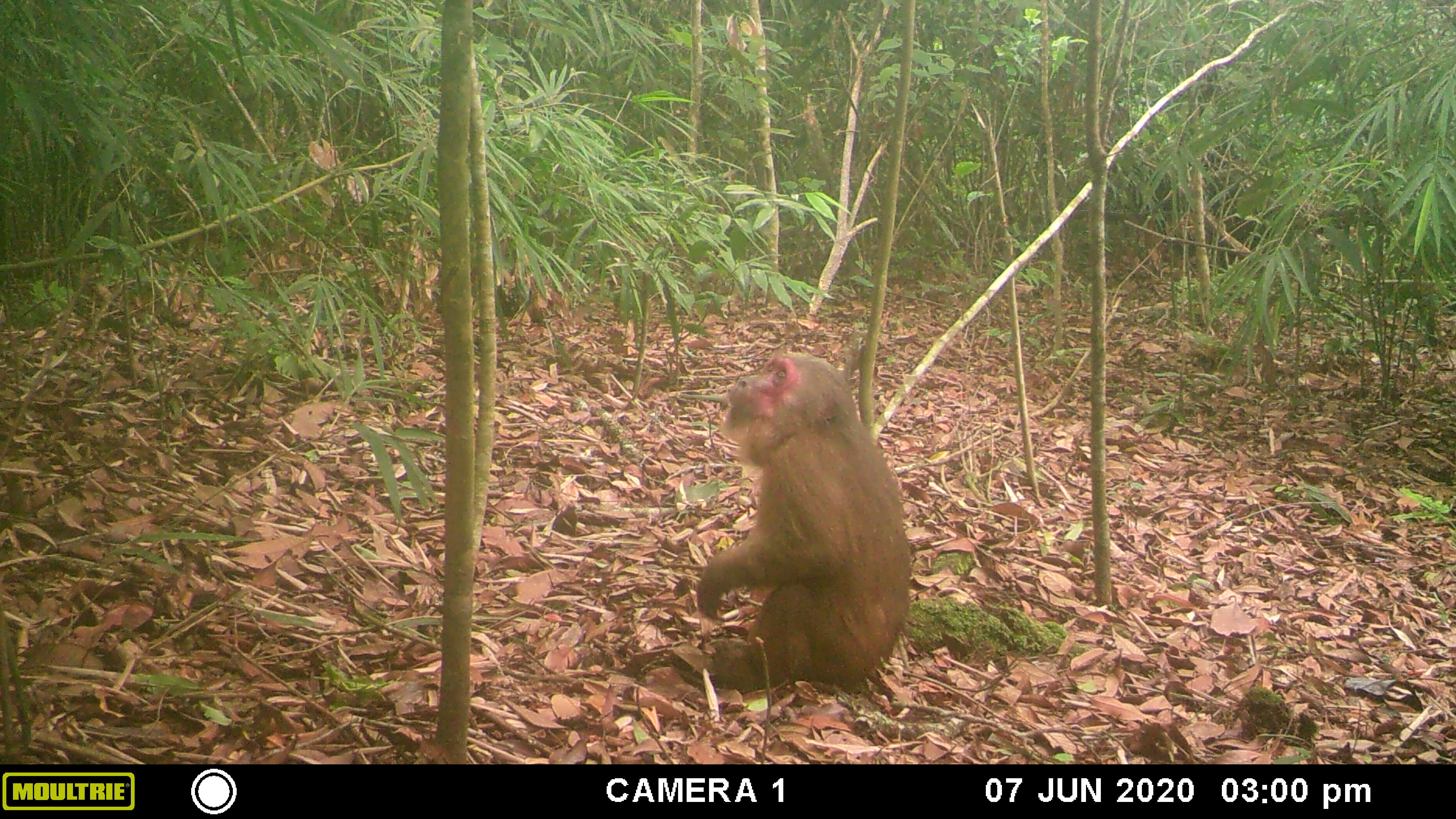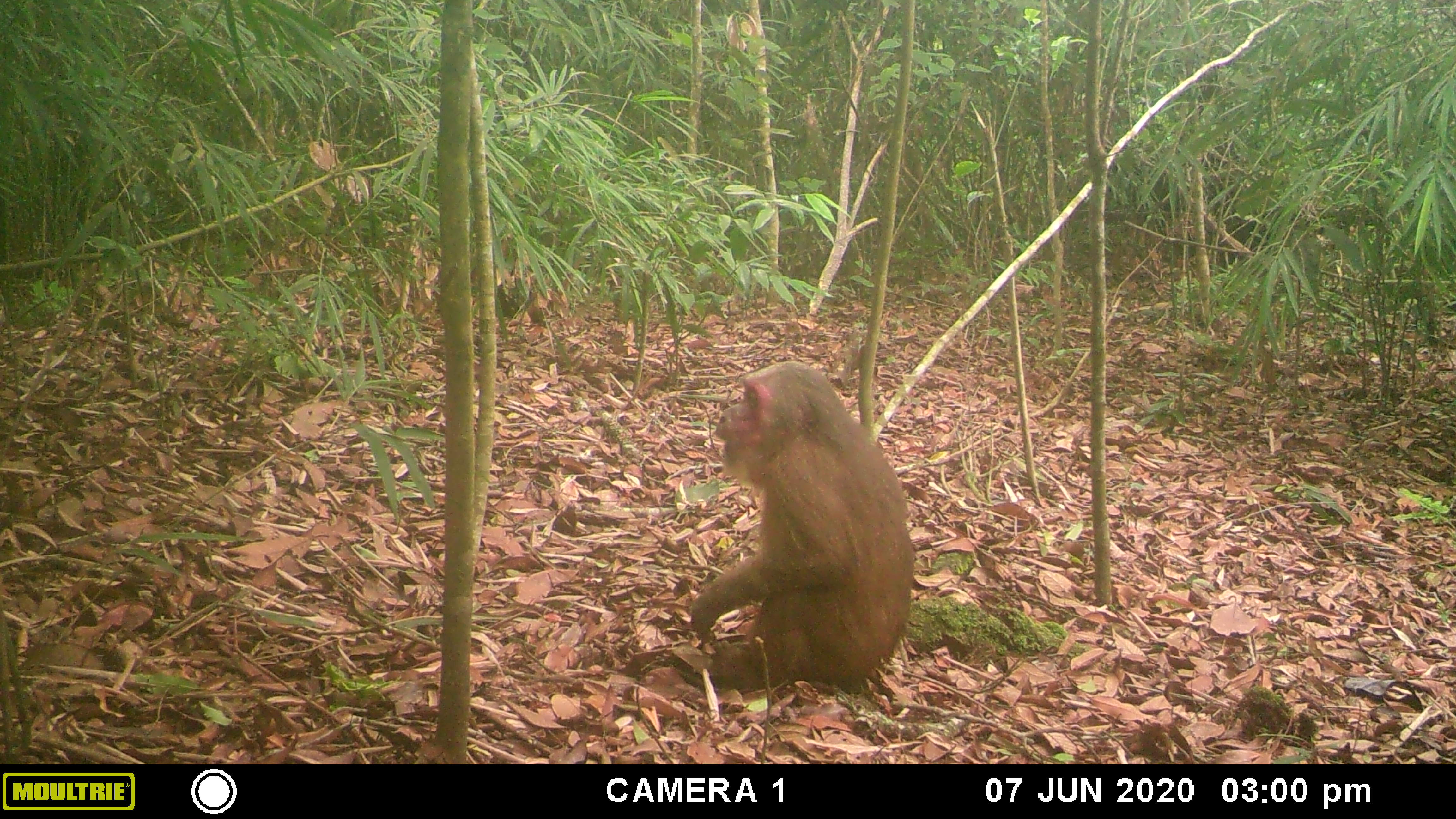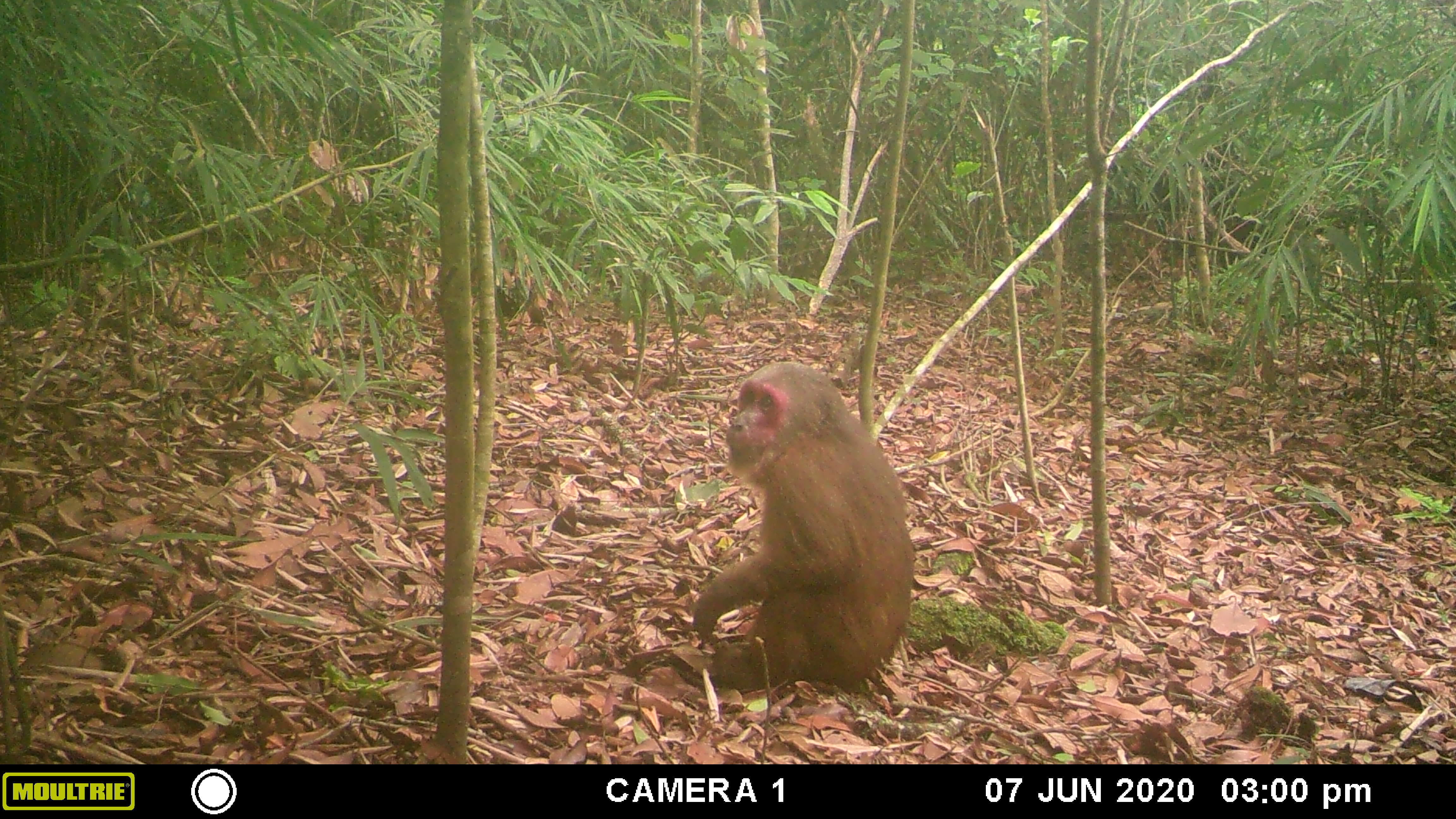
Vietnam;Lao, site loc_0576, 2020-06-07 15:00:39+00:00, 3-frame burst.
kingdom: Animalia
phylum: Chordata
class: Mammalia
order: Primates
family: Cercopithecidae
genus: Macaca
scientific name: Macaca arctoides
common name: stump-tailed macaque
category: stump tailed macaque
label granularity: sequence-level